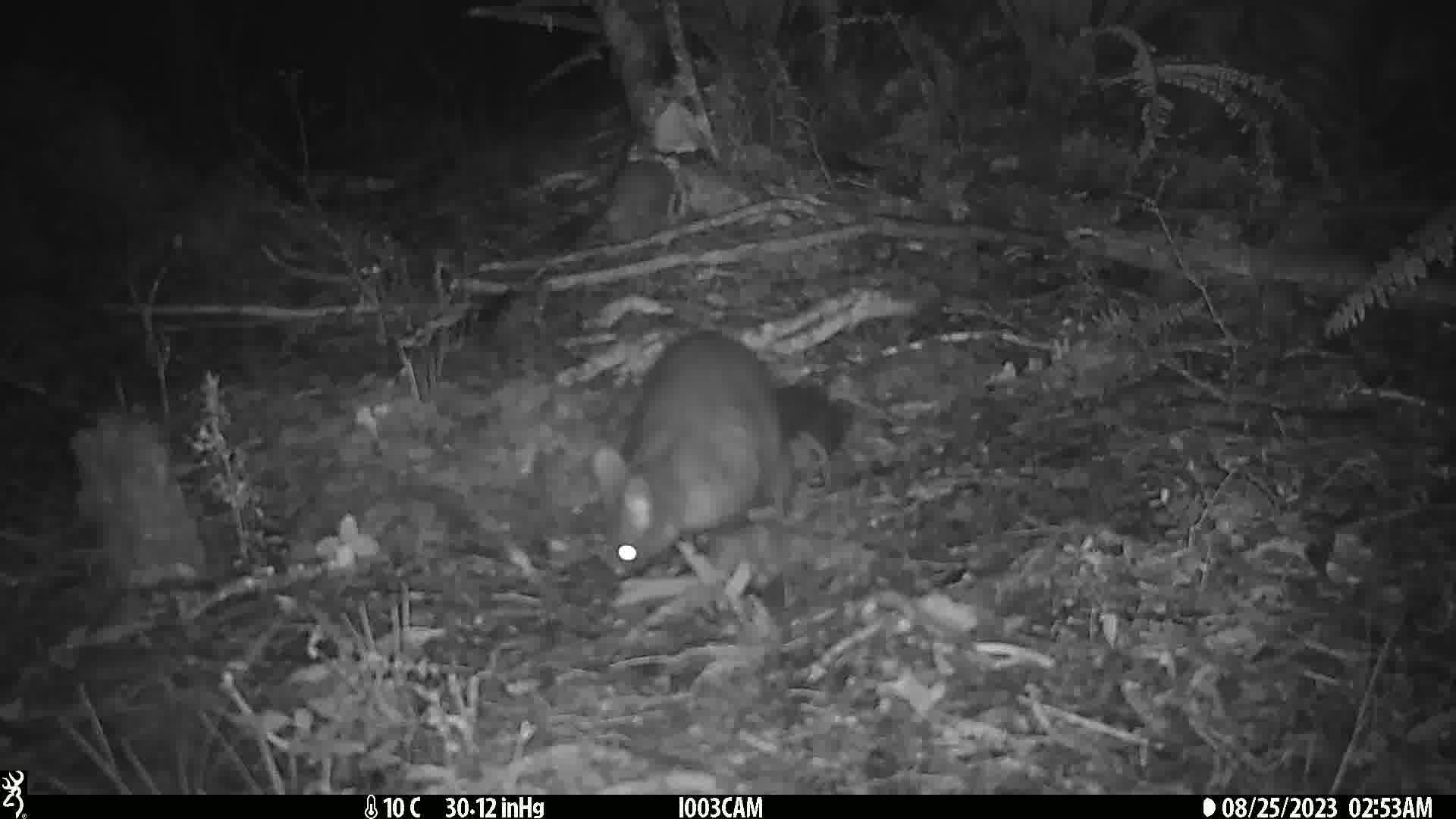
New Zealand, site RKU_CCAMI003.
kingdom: Animalia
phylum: Chordata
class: Mammalia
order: Diprotodontia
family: Phalangeridae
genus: Trichosurus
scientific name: Trichosurus vulpecula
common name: common brushtail possum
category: possum